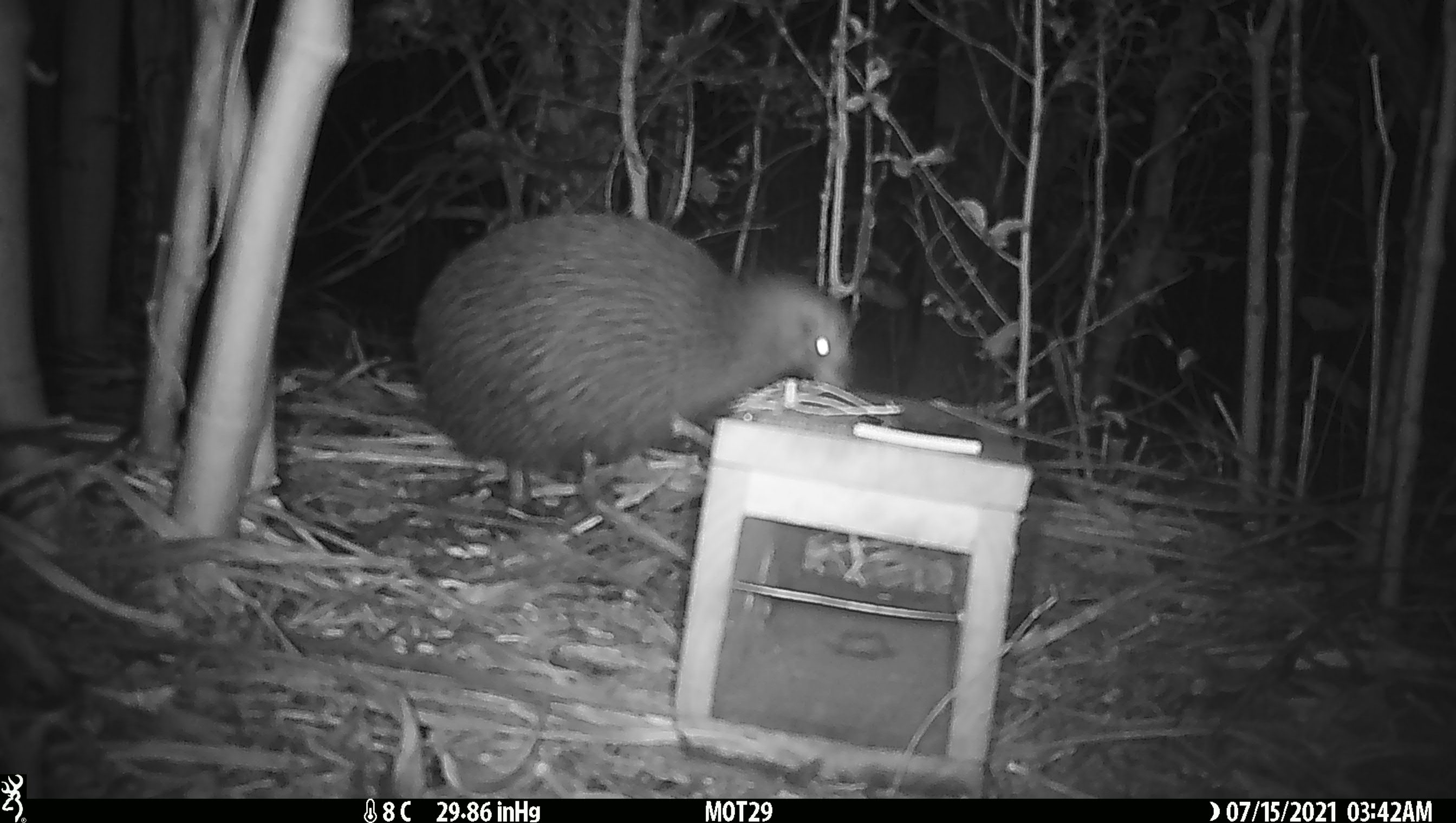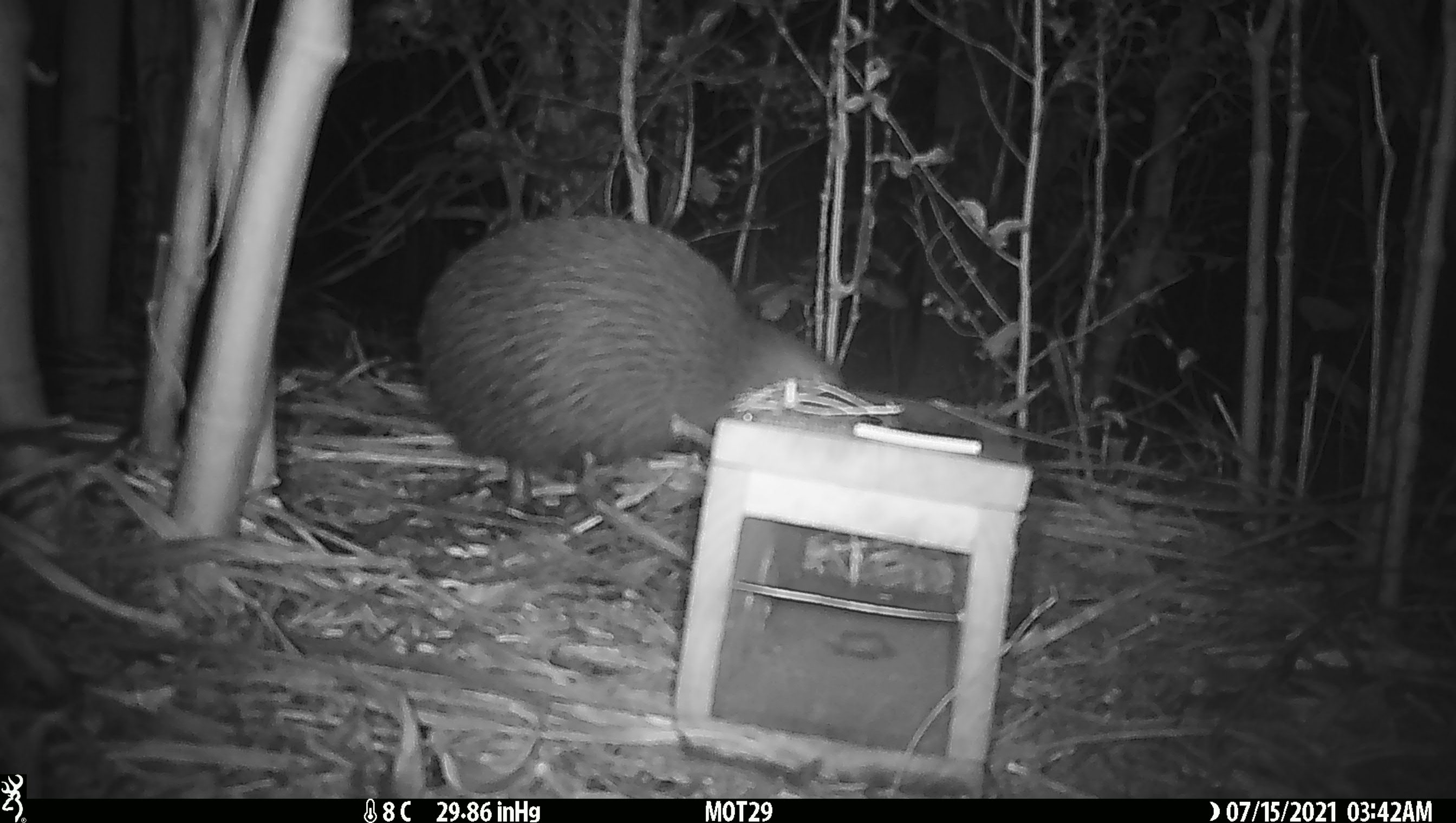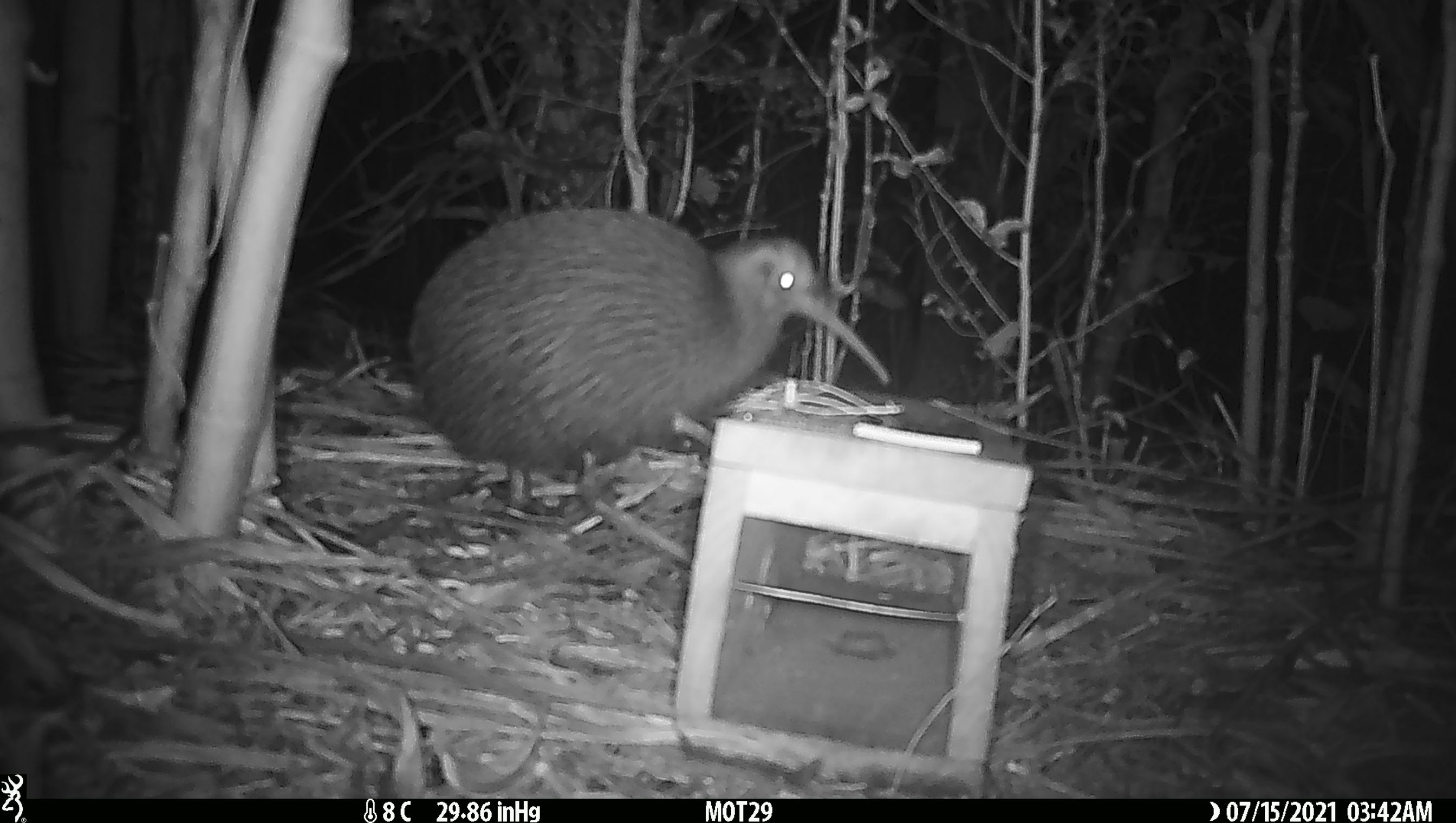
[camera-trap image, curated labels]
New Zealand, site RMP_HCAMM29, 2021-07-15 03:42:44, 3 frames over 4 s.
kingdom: Animalia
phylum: Chordata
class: Aves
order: Apterygiformes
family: Apterygidae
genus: Apteryx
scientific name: Apteryx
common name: kiwi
Kiwi (Apteryx).